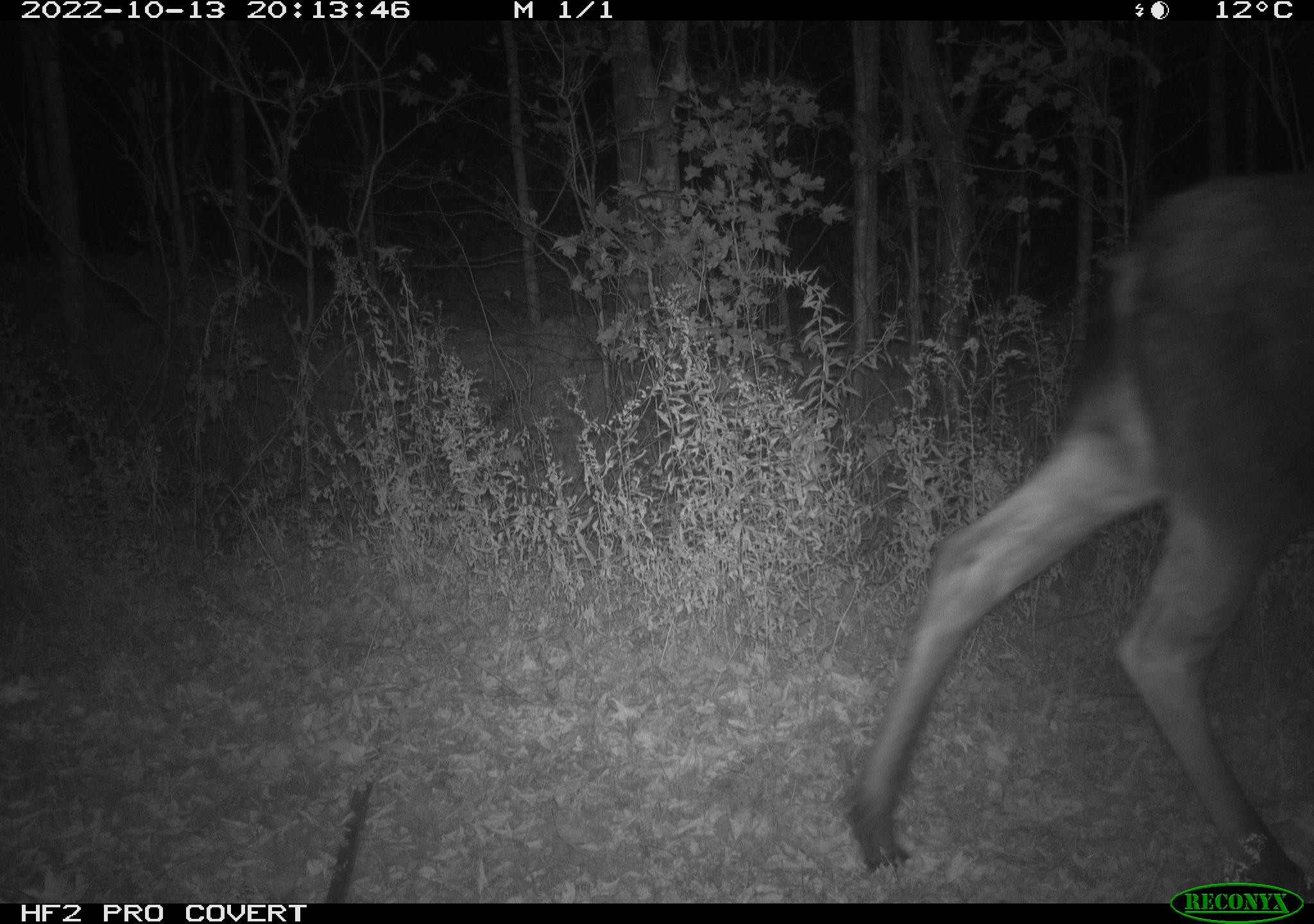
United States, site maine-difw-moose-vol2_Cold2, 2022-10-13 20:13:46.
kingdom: Animalia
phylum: Chordata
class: Mammalia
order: Artiodactyla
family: Cervidae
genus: Alces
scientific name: Alces alces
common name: moose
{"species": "moose (Alces alces)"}